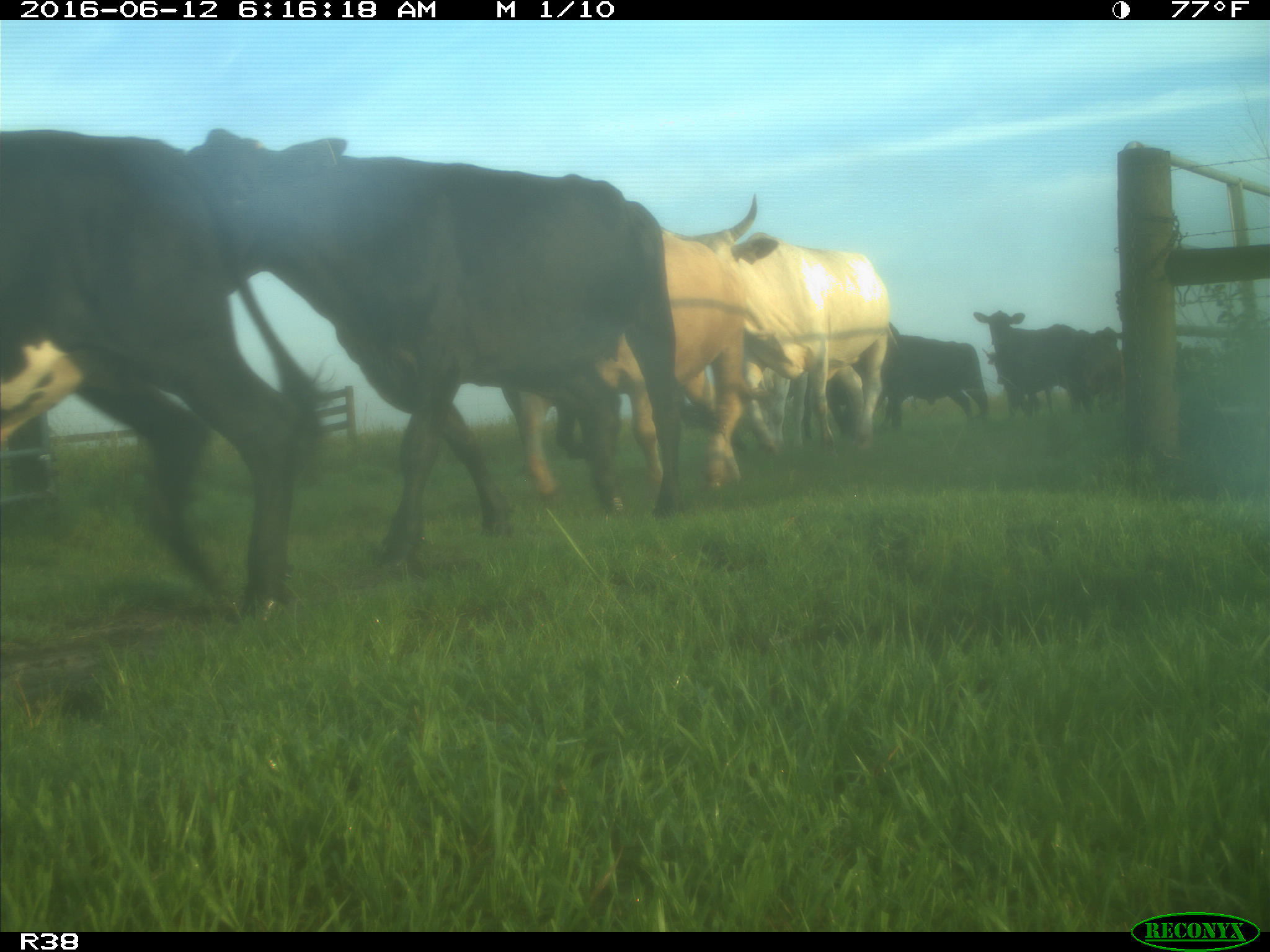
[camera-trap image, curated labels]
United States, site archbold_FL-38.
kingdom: Animalia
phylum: Chordata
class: Mammalia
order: Artiodactyla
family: Bovidae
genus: Bos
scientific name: Bos taurus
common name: domestic cow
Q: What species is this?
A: Bos taurus (domestic cow).